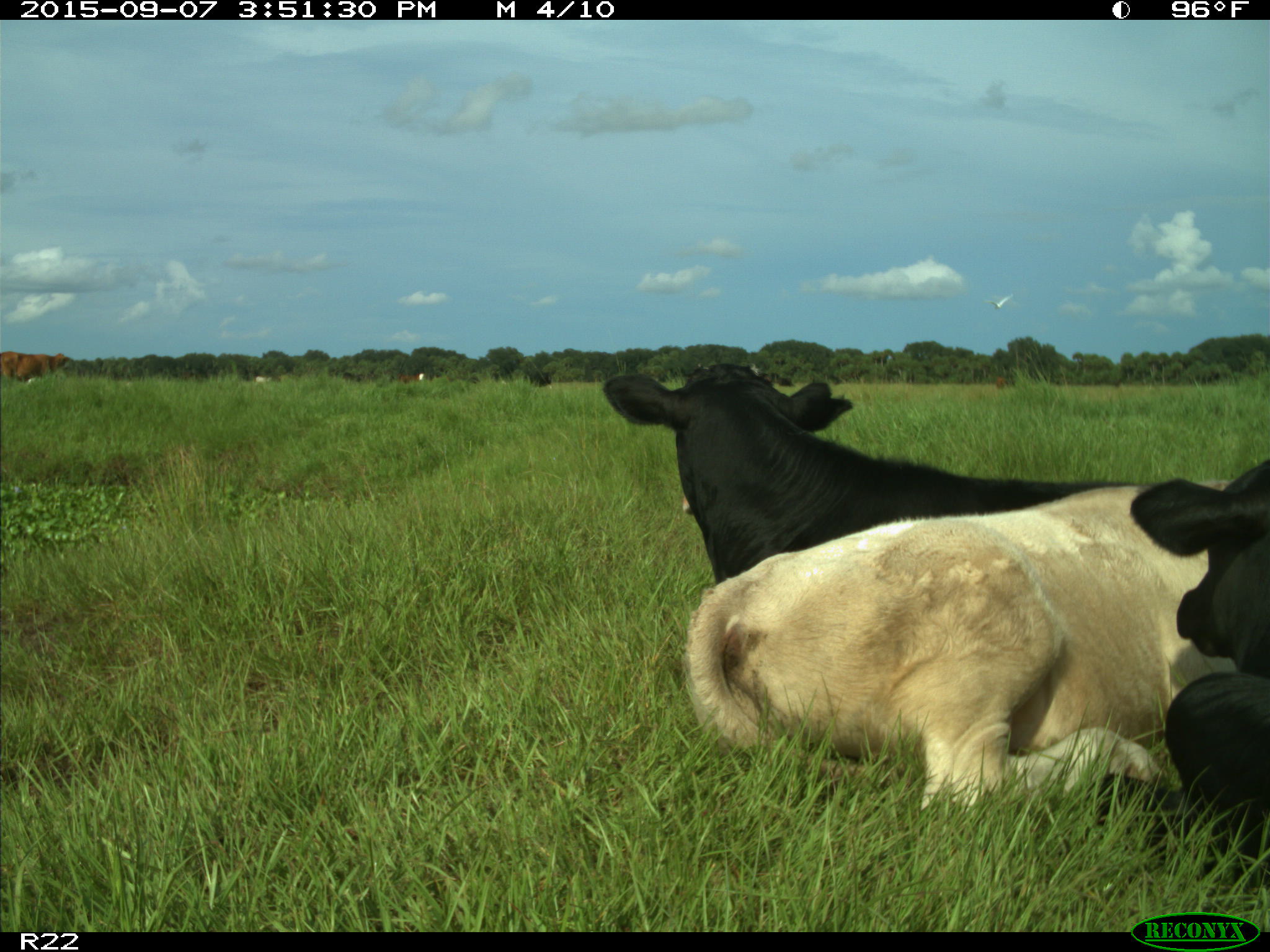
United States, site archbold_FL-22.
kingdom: Animalia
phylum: Chordata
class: Mammalia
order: Artiodactyla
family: Bovidae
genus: Bos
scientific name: Bos taurus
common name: domestic cow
Bos taurus (domestic cow).